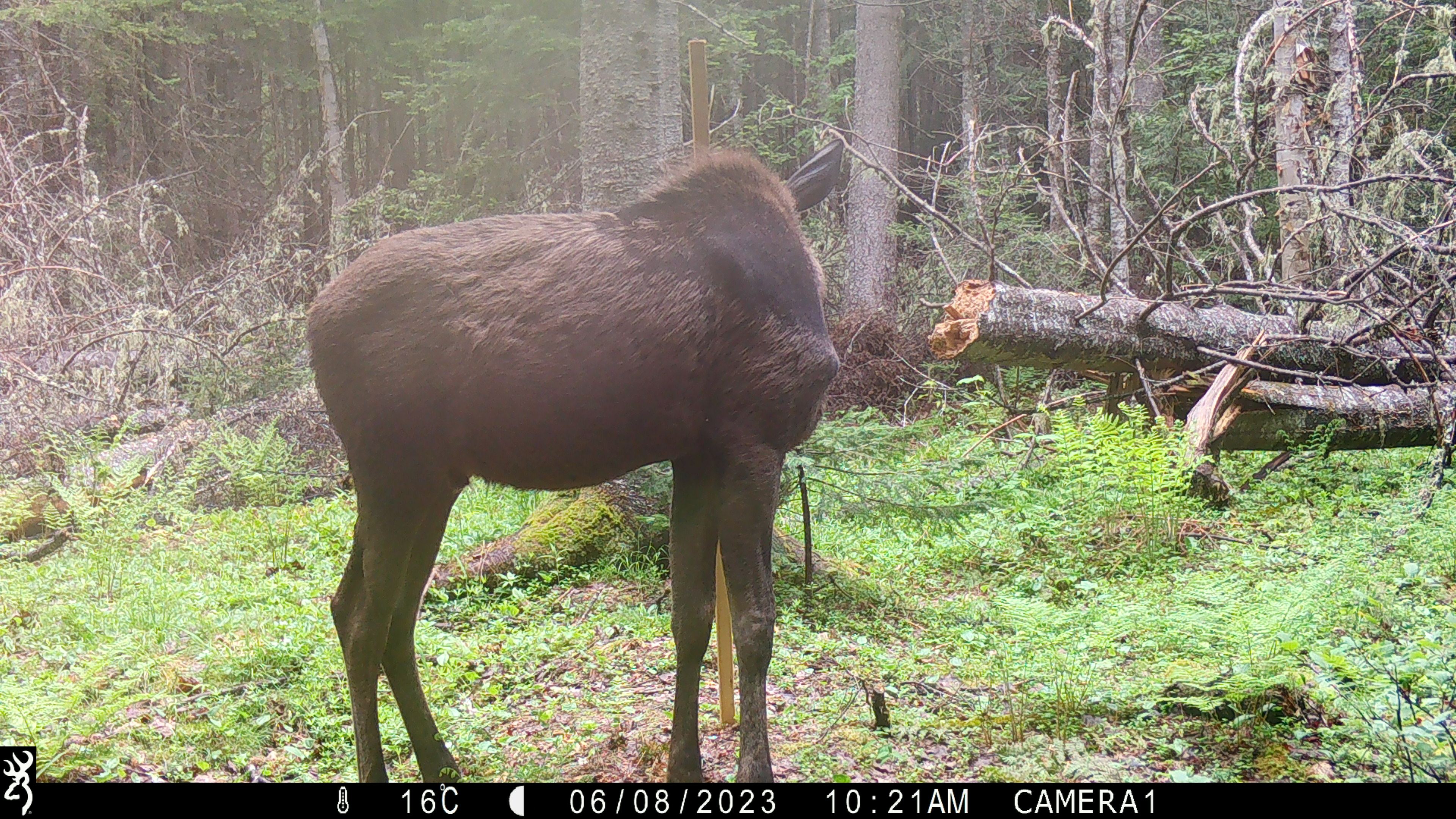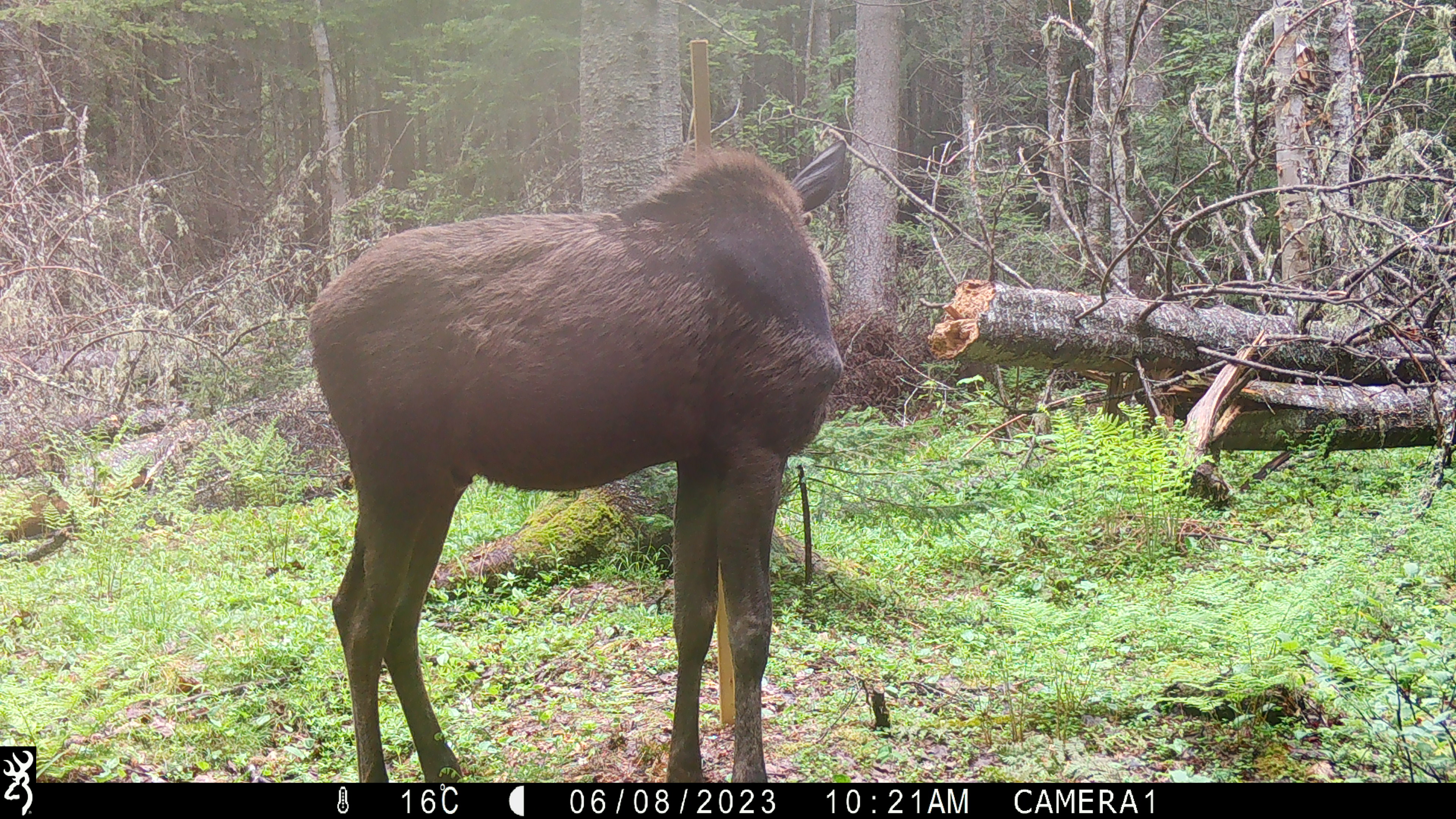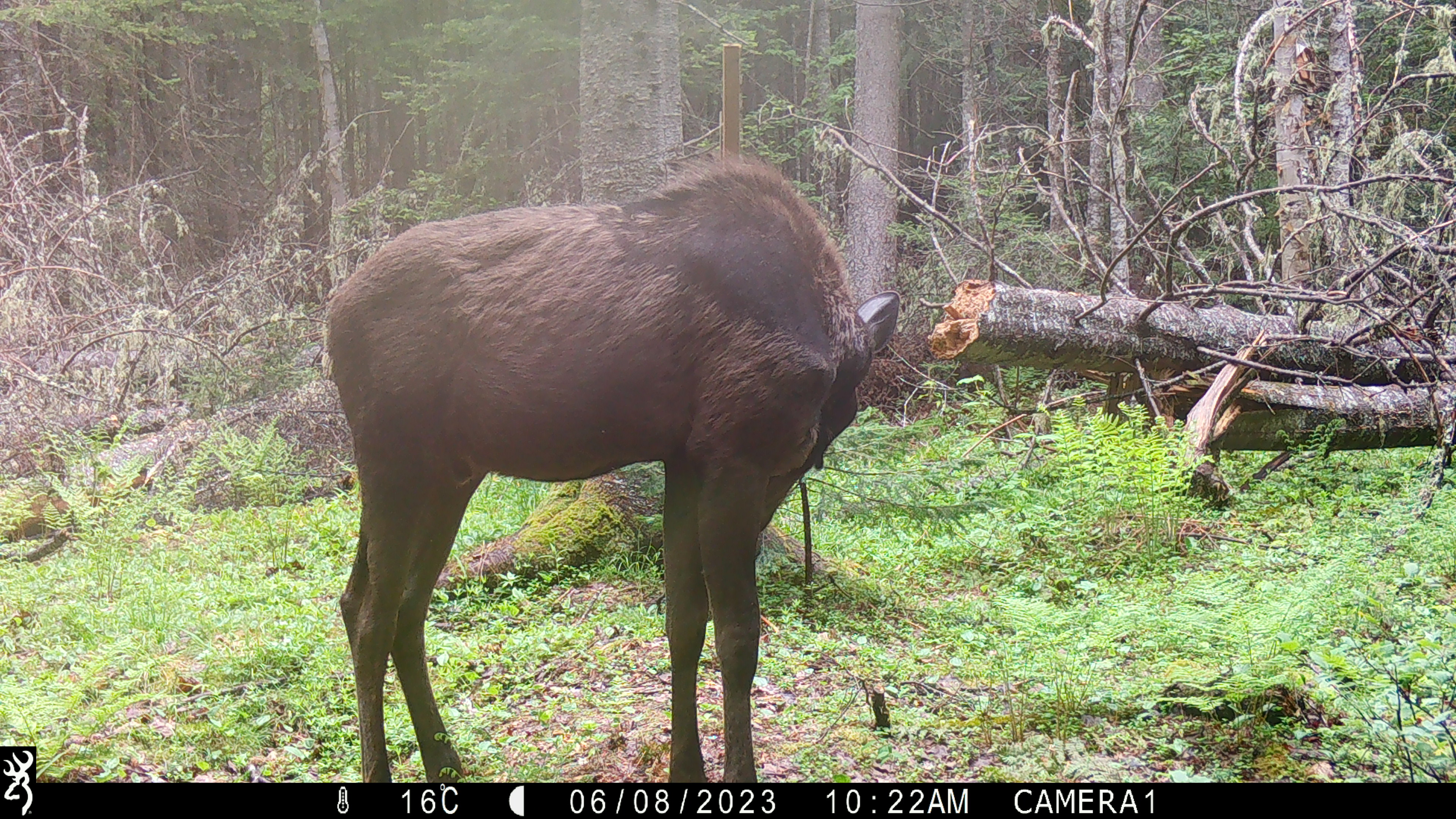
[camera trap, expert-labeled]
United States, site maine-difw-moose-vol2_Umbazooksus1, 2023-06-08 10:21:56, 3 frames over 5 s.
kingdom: Animalia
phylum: Chordata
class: Mammalia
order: Artiodactyla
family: Cervidae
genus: Alces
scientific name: Alces alces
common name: moose